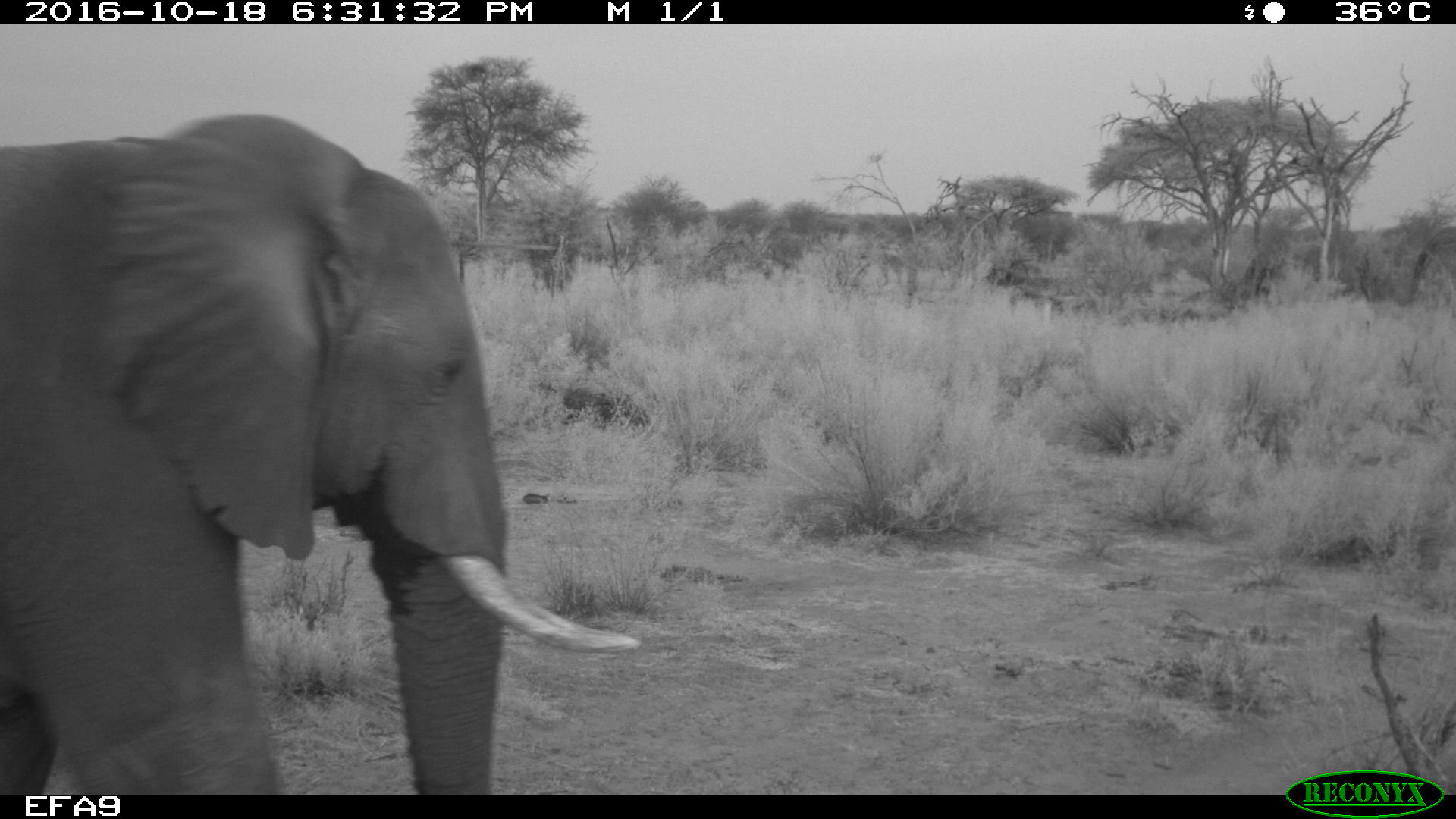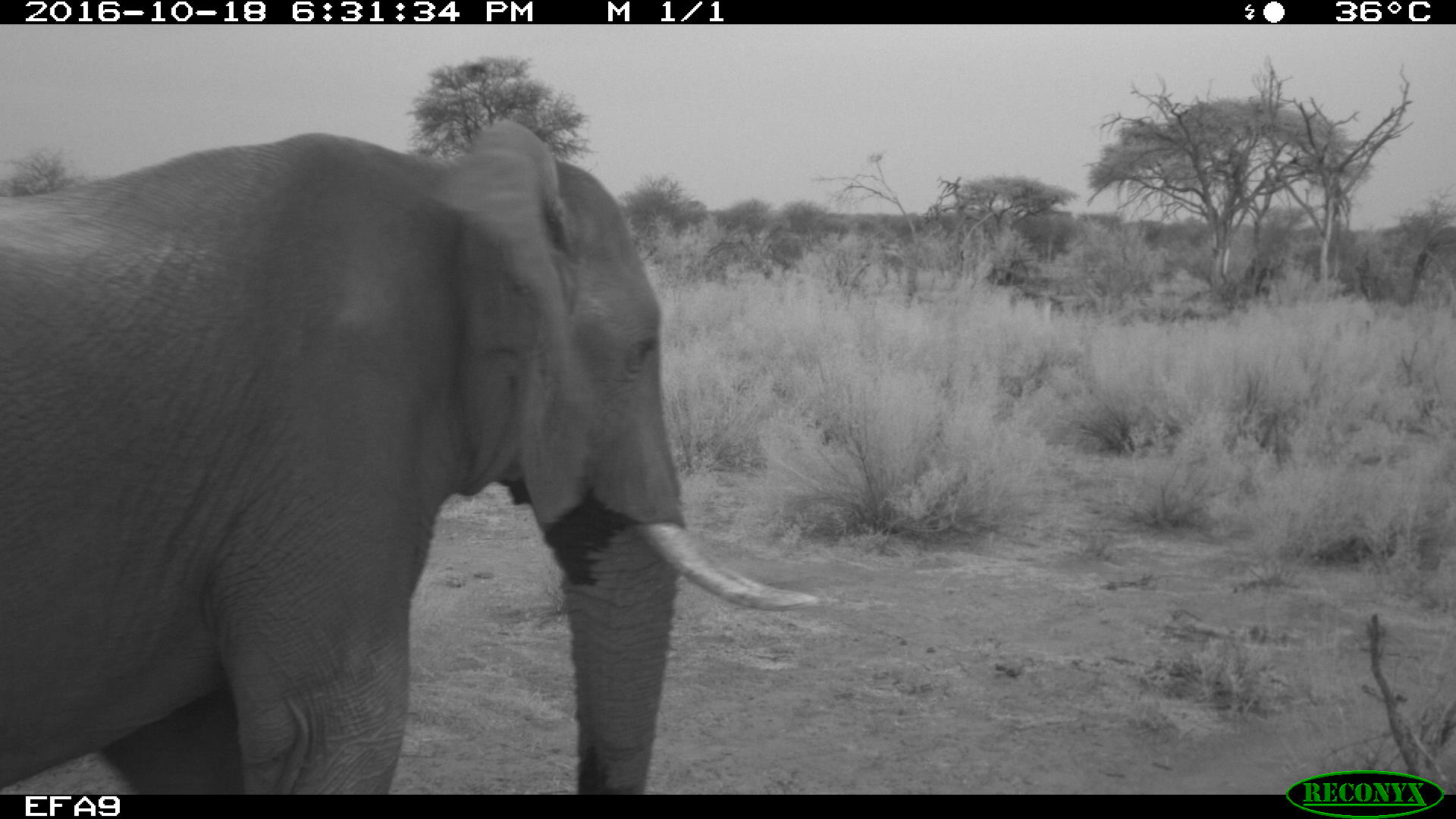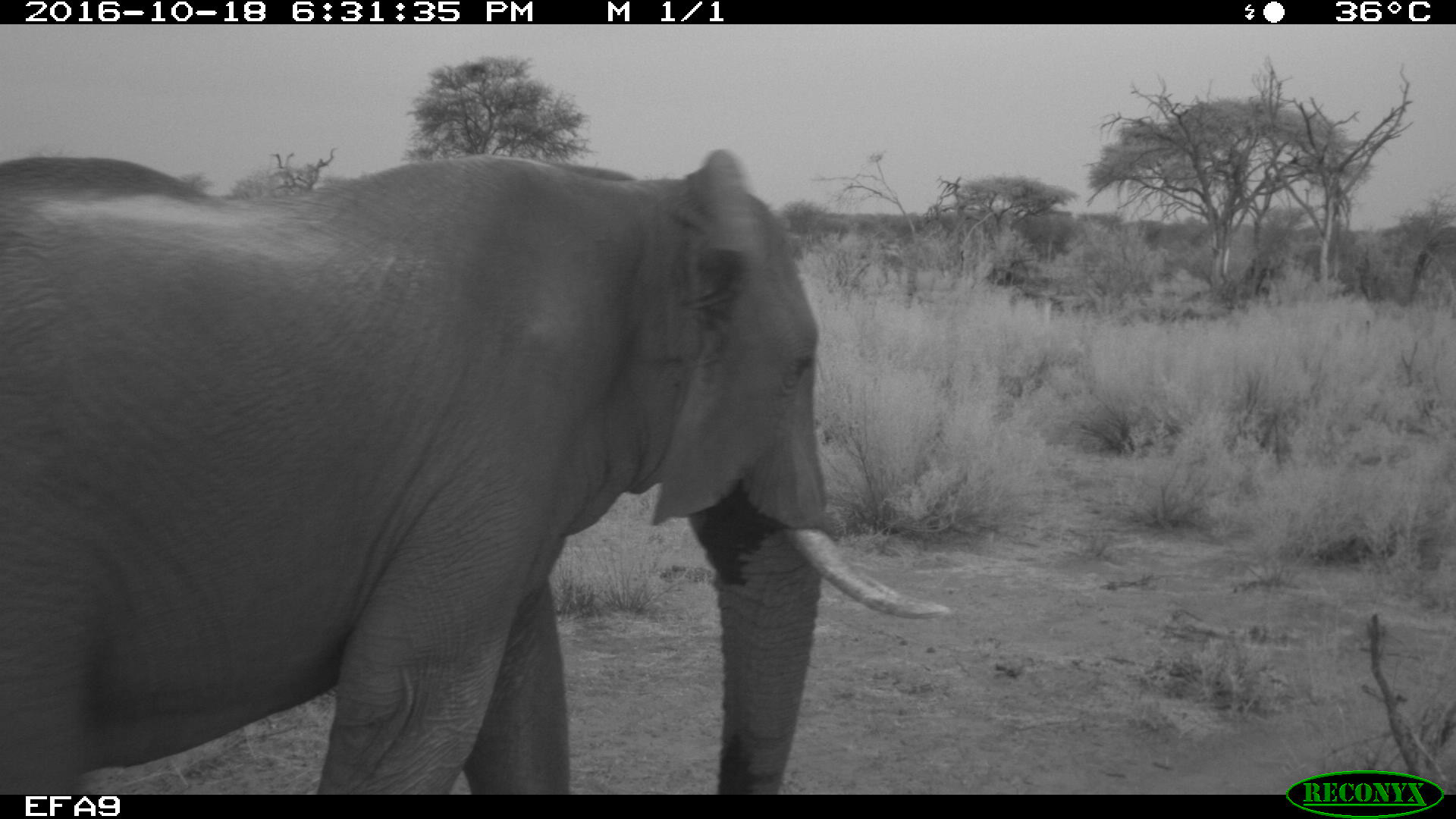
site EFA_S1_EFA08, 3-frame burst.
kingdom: Animalia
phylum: Chordata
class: Mammalia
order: Proboscidea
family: Elephantidae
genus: Loxodonta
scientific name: Loxodonta africana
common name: african bush elephant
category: elephant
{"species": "elephant (african bush elephant) (Loxodonta africana)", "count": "1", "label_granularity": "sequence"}